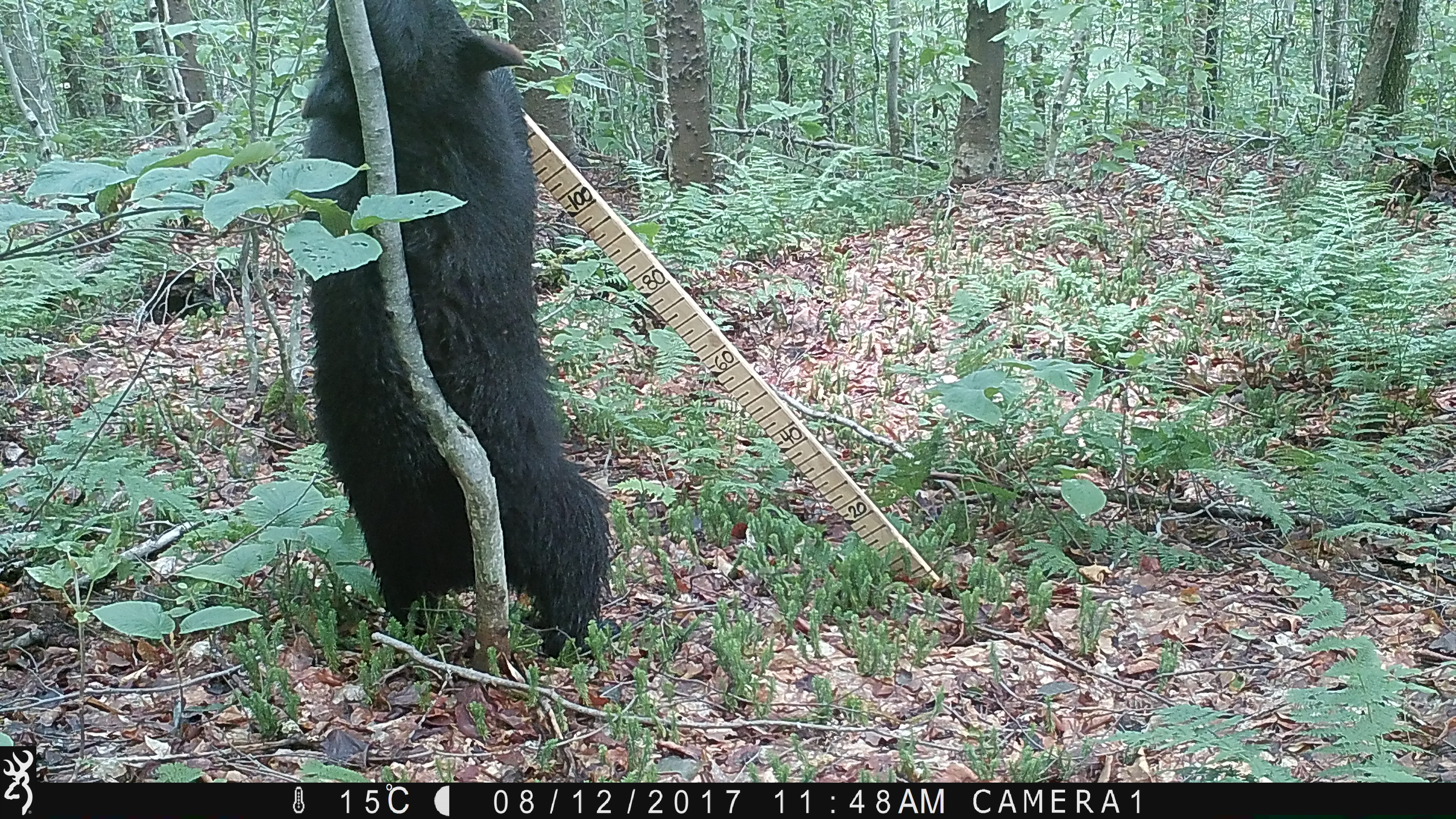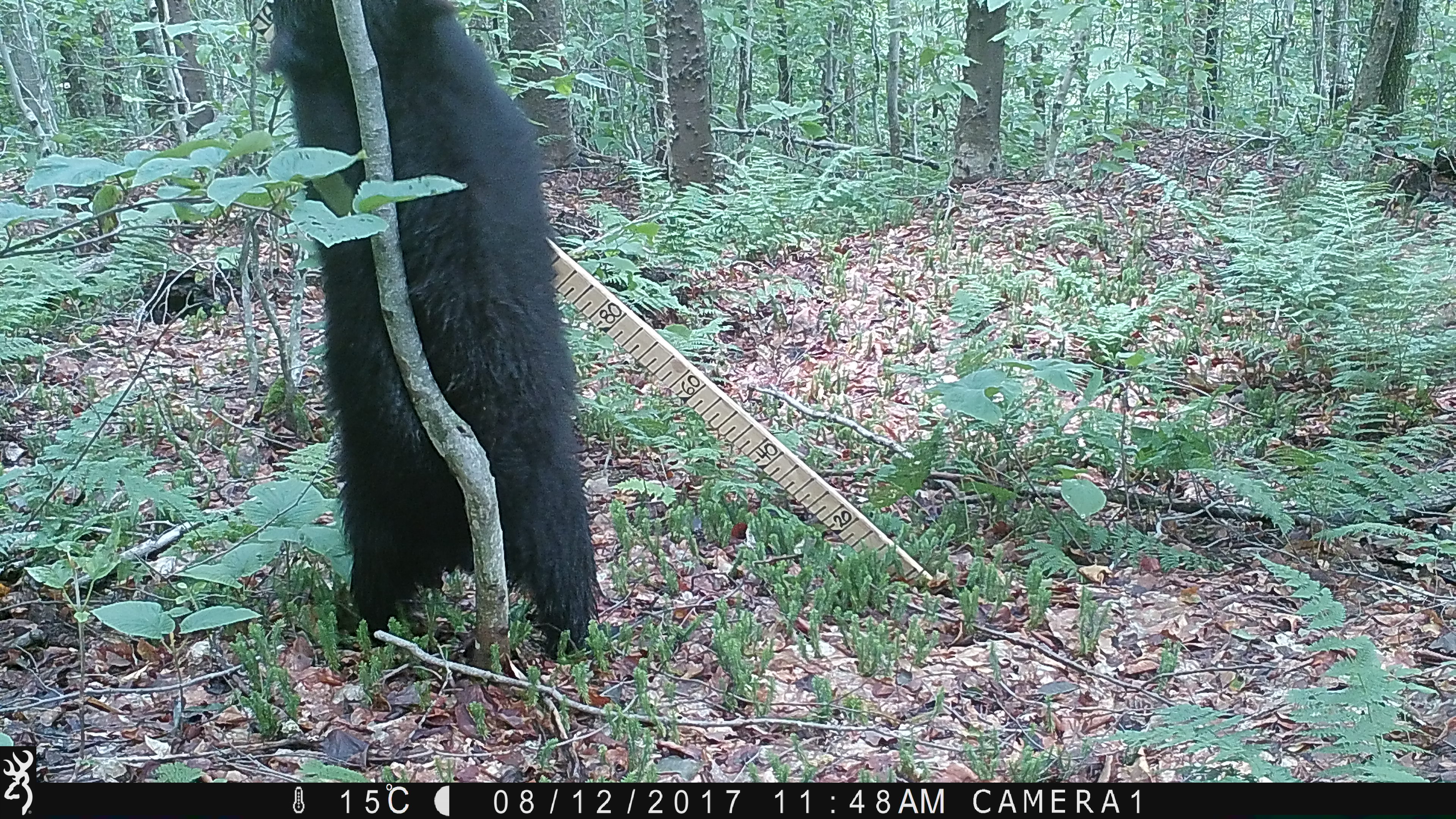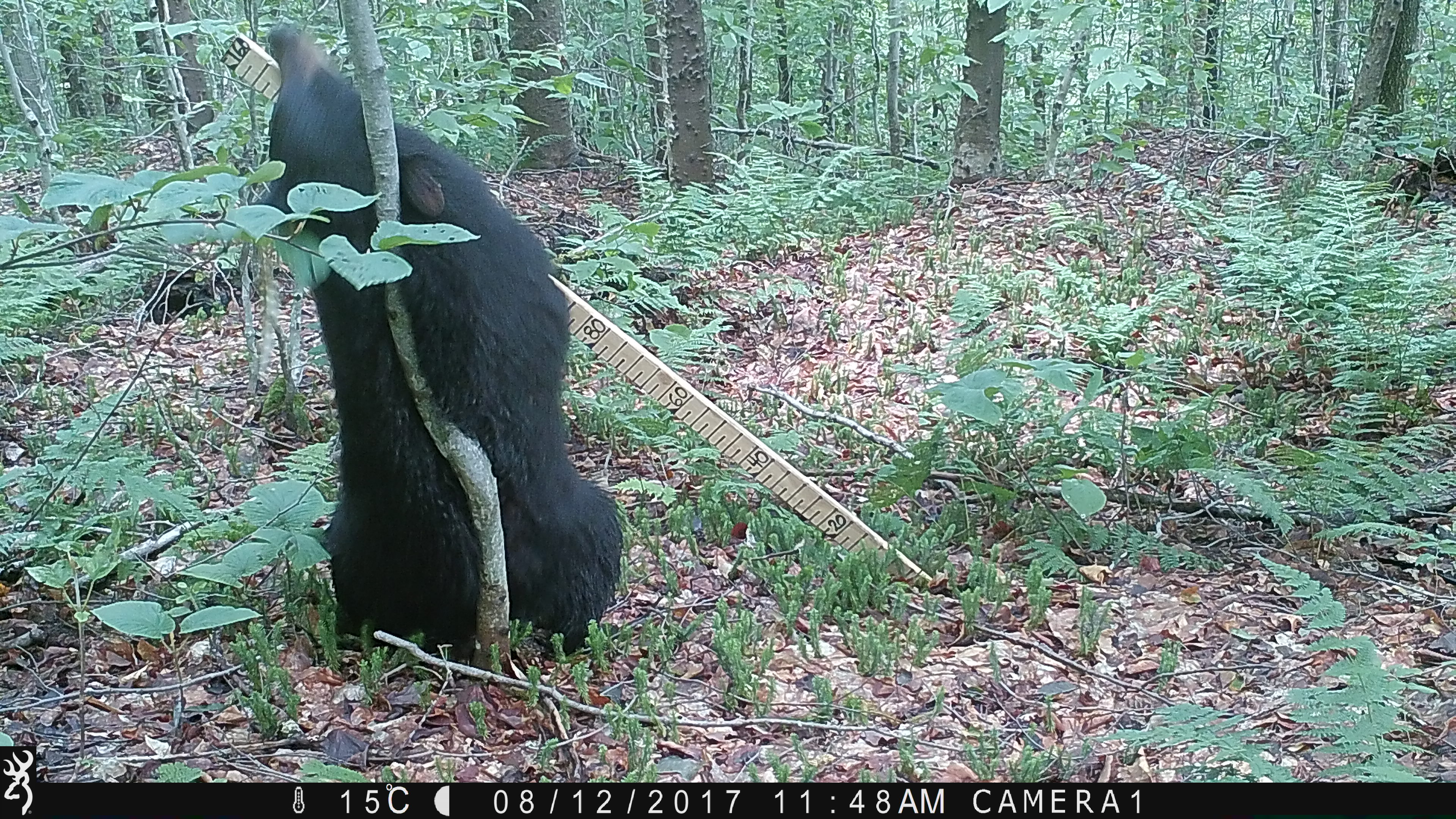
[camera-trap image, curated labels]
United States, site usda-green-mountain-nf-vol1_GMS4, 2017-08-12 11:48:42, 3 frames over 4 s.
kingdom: Animalia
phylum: Chordata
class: Mammalia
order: Carnivora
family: Ursidae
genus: Ursus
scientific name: Ursus americanus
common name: black bear